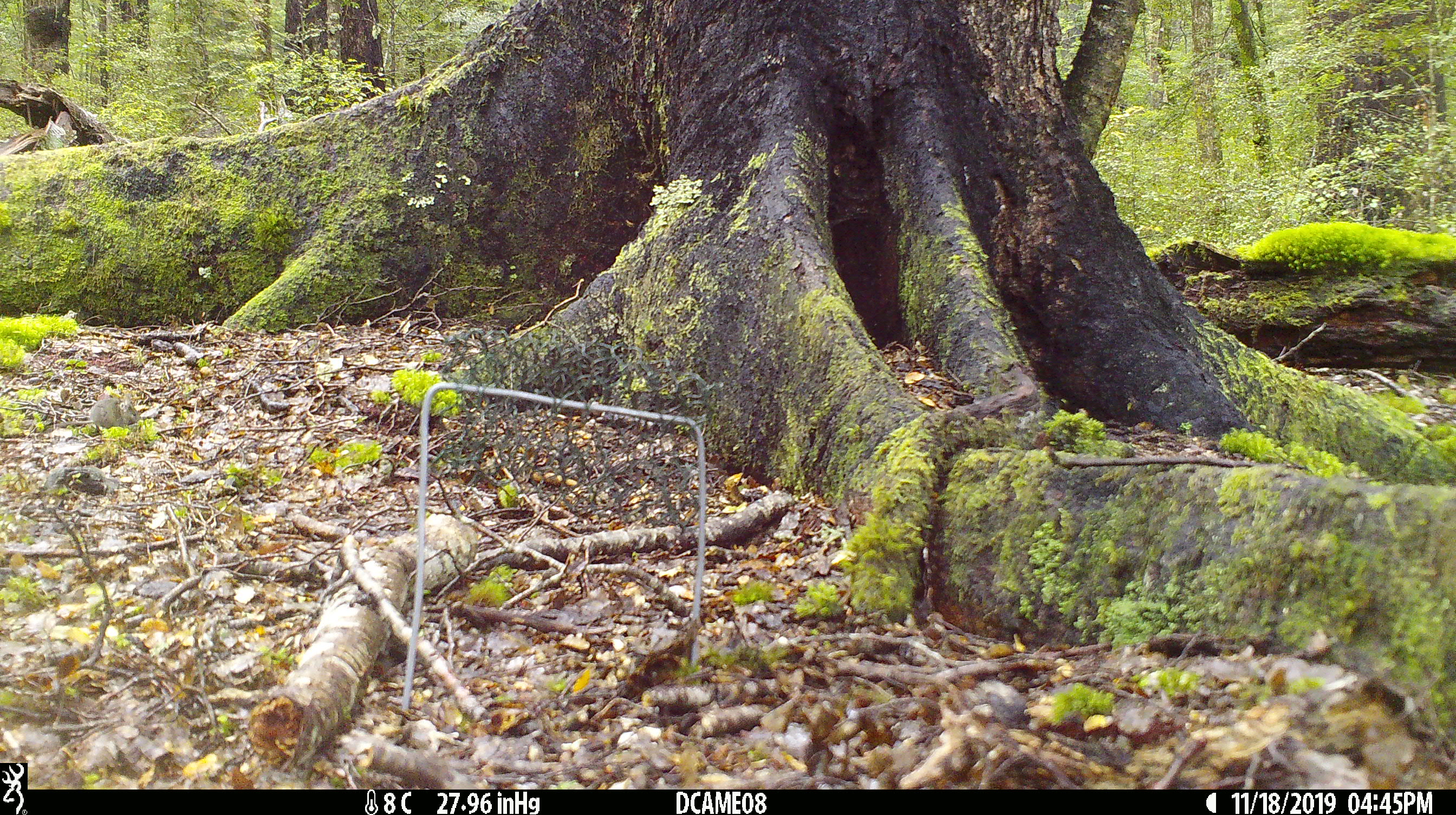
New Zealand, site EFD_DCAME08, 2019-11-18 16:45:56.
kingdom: Animalia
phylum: Chordata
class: Mammalia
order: Rodentia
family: Muridae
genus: Mus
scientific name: Mus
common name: mouse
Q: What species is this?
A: Mouse (Mus).